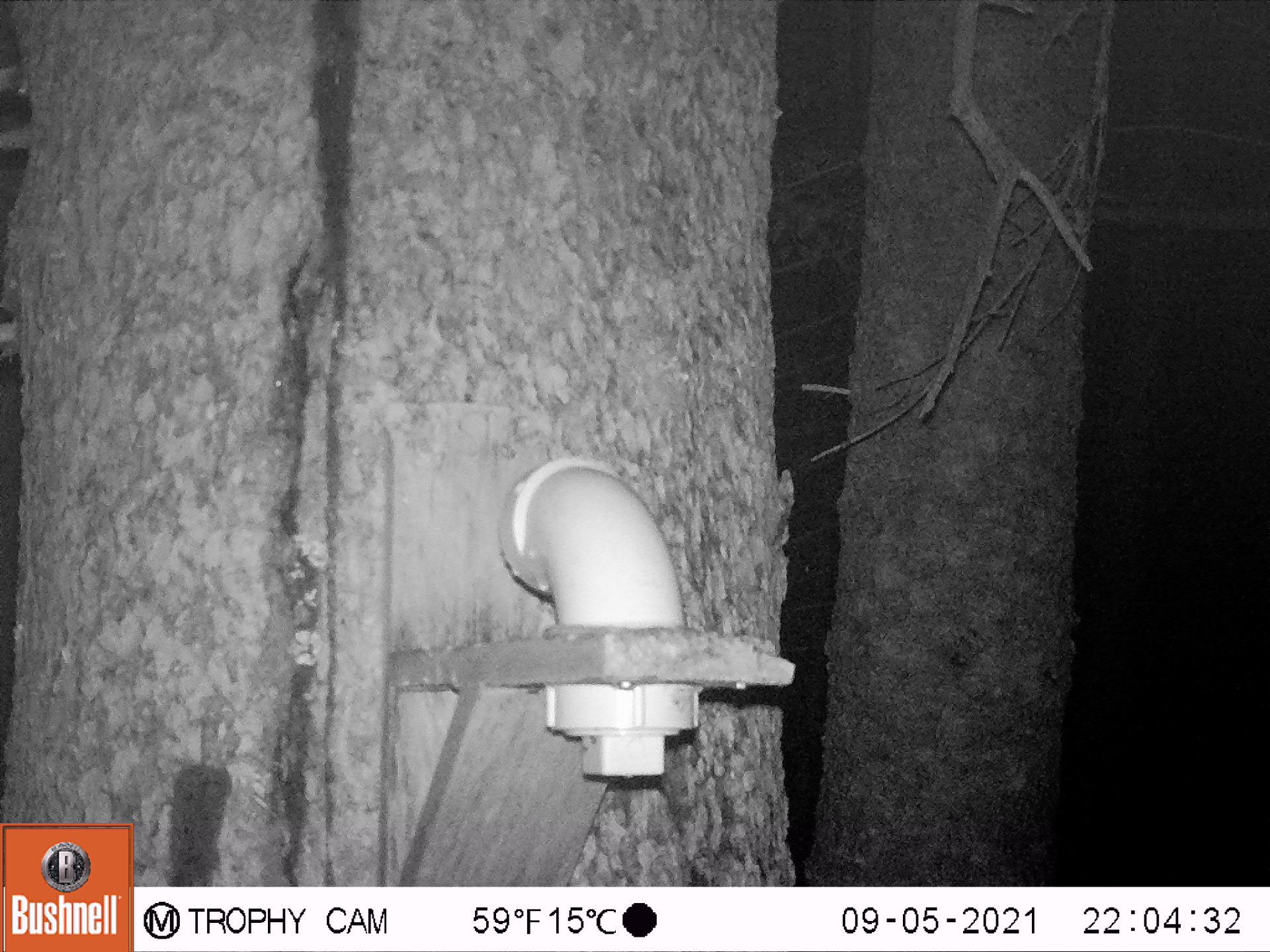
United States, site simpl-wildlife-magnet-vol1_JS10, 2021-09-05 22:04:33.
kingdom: Animalia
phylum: Chordata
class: Mammalia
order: Rodentia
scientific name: Rodentia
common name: mouse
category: mouse sp.